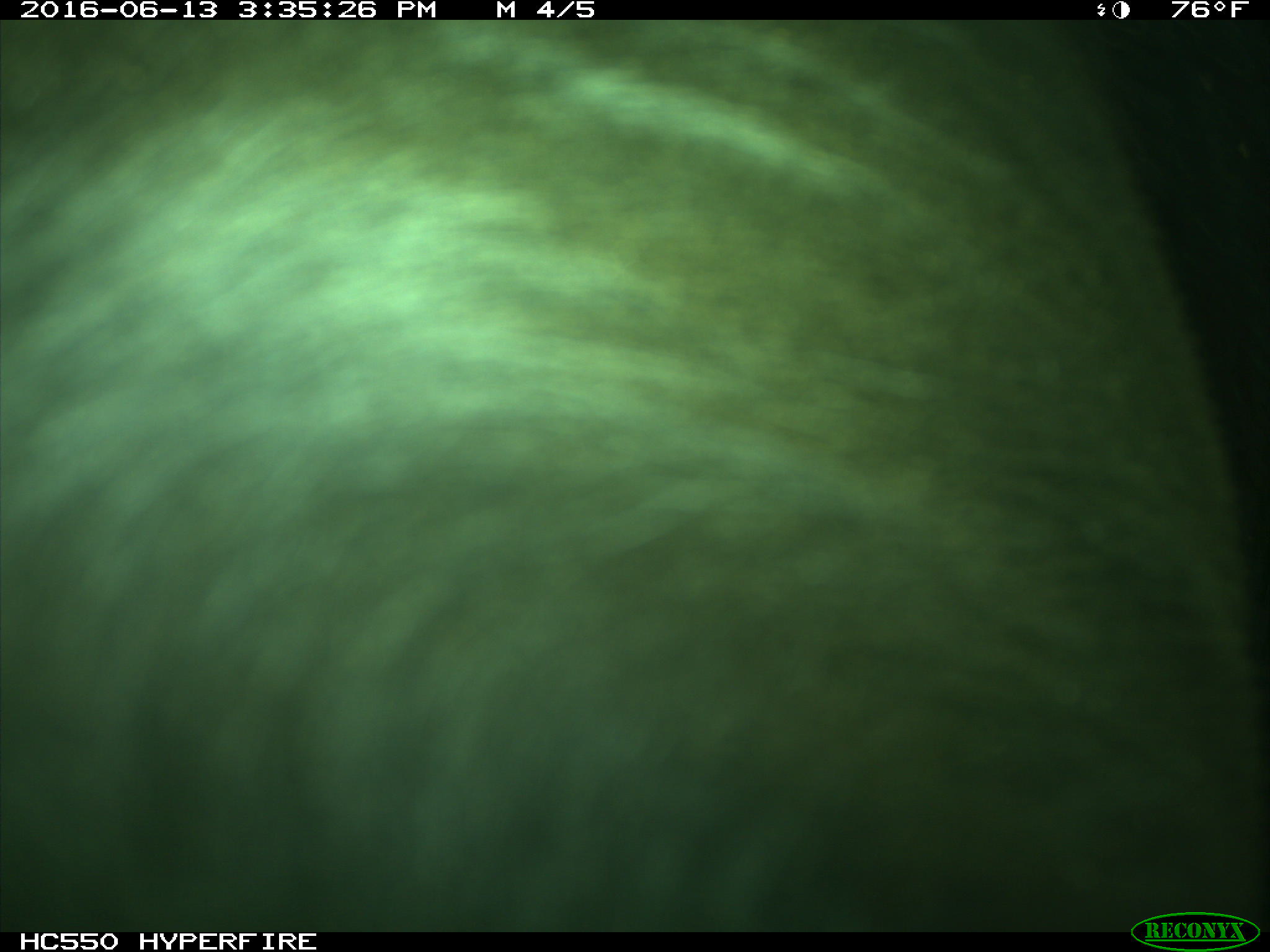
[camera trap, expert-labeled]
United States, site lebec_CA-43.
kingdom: Animalia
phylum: Chordata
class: Mammalia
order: Artiodactyla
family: Bovidae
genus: Bos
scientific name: Bos taurus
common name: domestic cow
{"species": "Bos taurus (domestic cow)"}